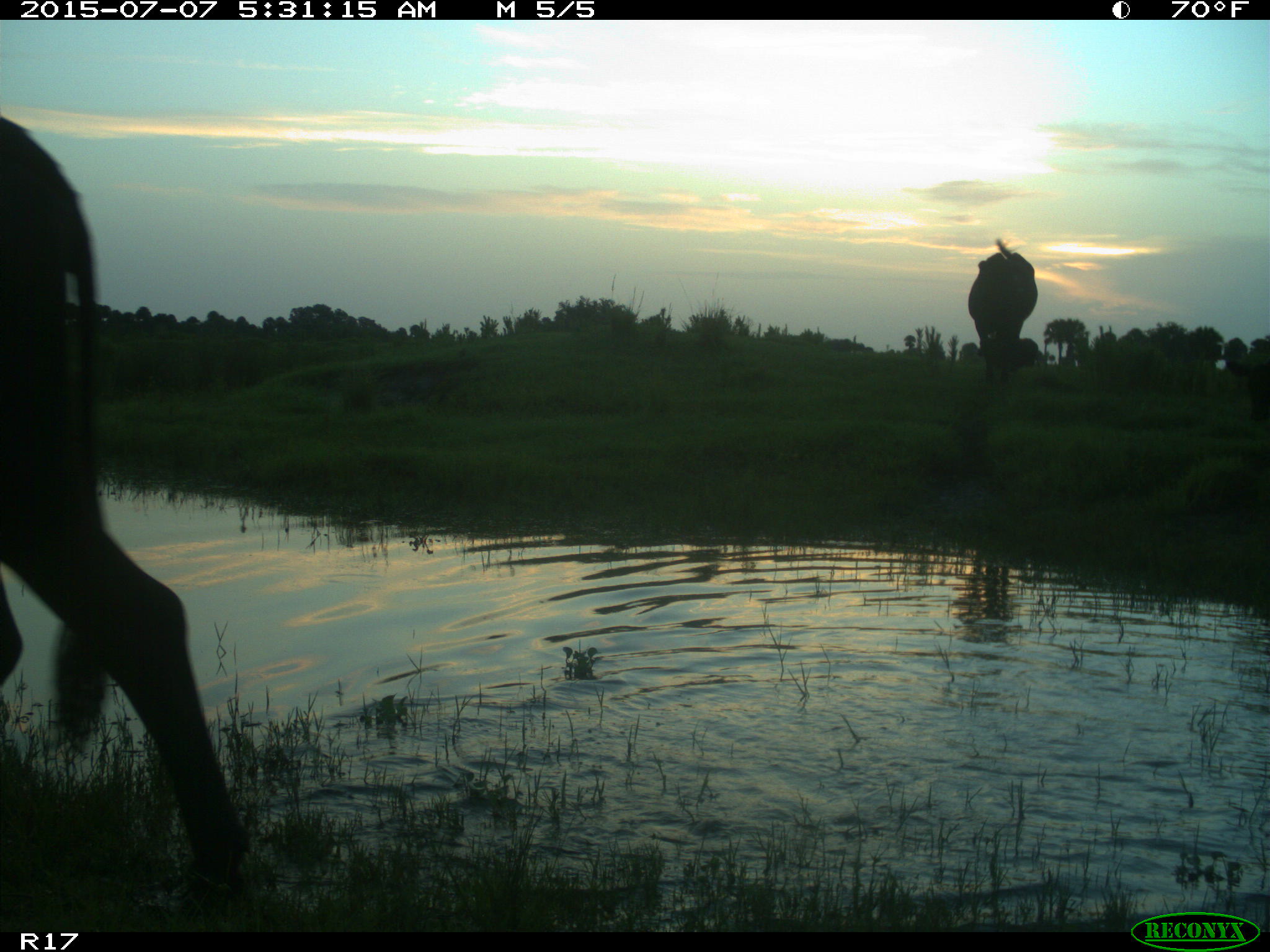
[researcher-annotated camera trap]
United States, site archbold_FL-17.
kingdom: Animalia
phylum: Chordata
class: Mammalia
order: Artiodactyla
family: Bovidae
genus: Bos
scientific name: Bos taurus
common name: domestic cow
Bos taurus (domestic cow).